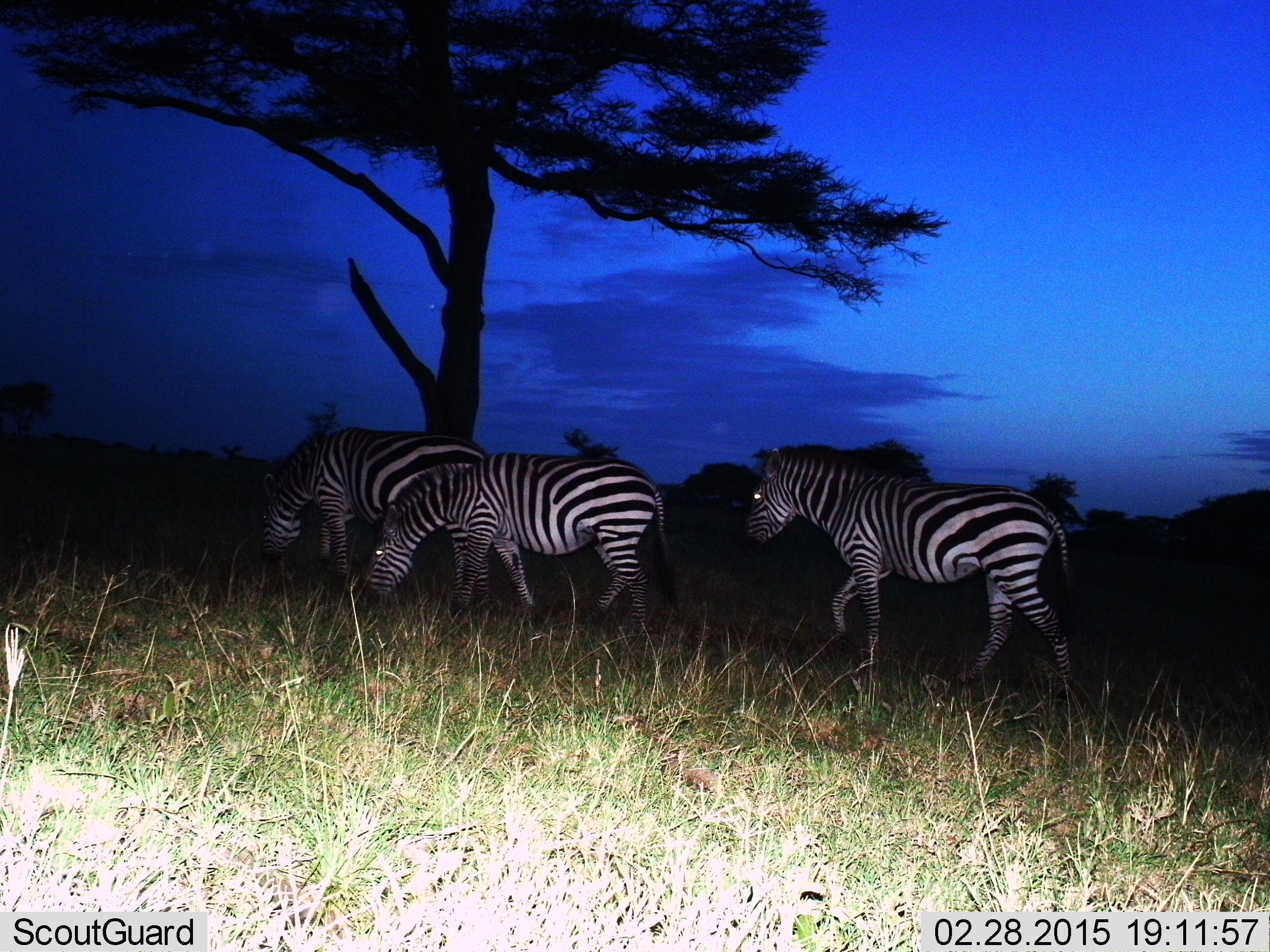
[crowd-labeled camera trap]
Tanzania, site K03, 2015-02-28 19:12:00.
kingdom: Animalia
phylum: Chordata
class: Mammalia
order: Perissodactyla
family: Equidae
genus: Equus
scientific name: Equus quagga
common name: plains zebra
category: zebra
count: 3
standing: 10%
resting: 0%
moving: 80%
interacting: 0%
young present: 0%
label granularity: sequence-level